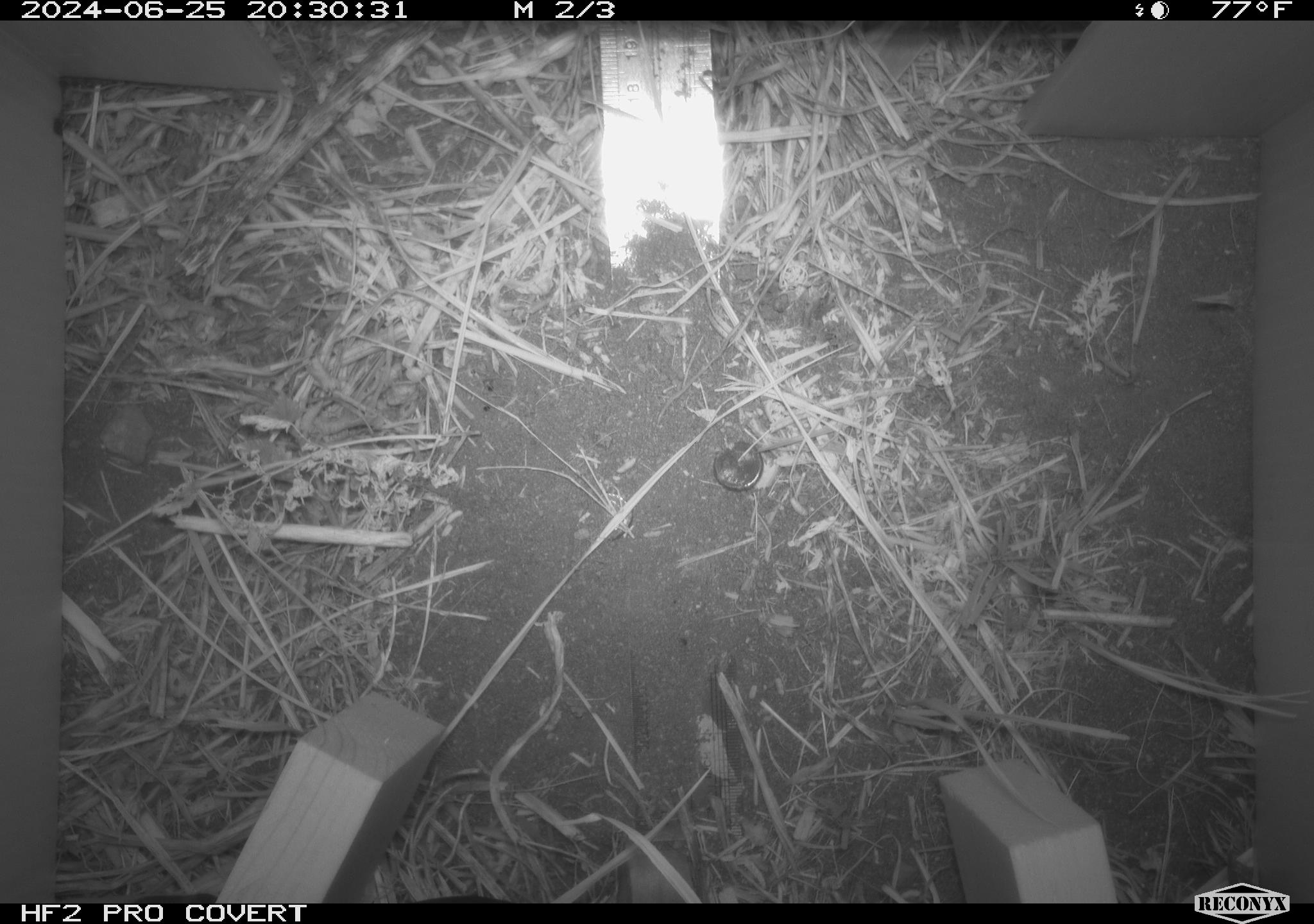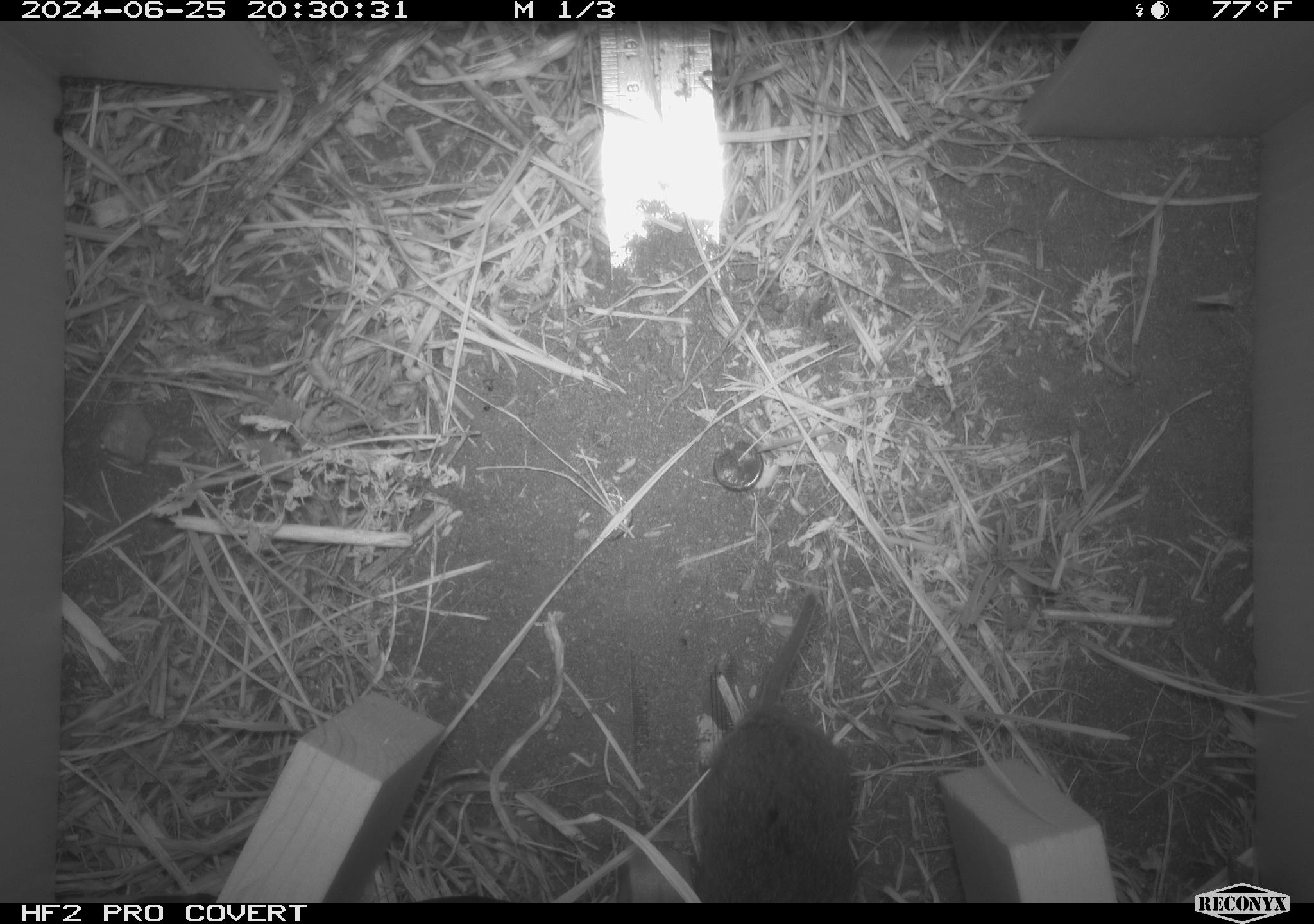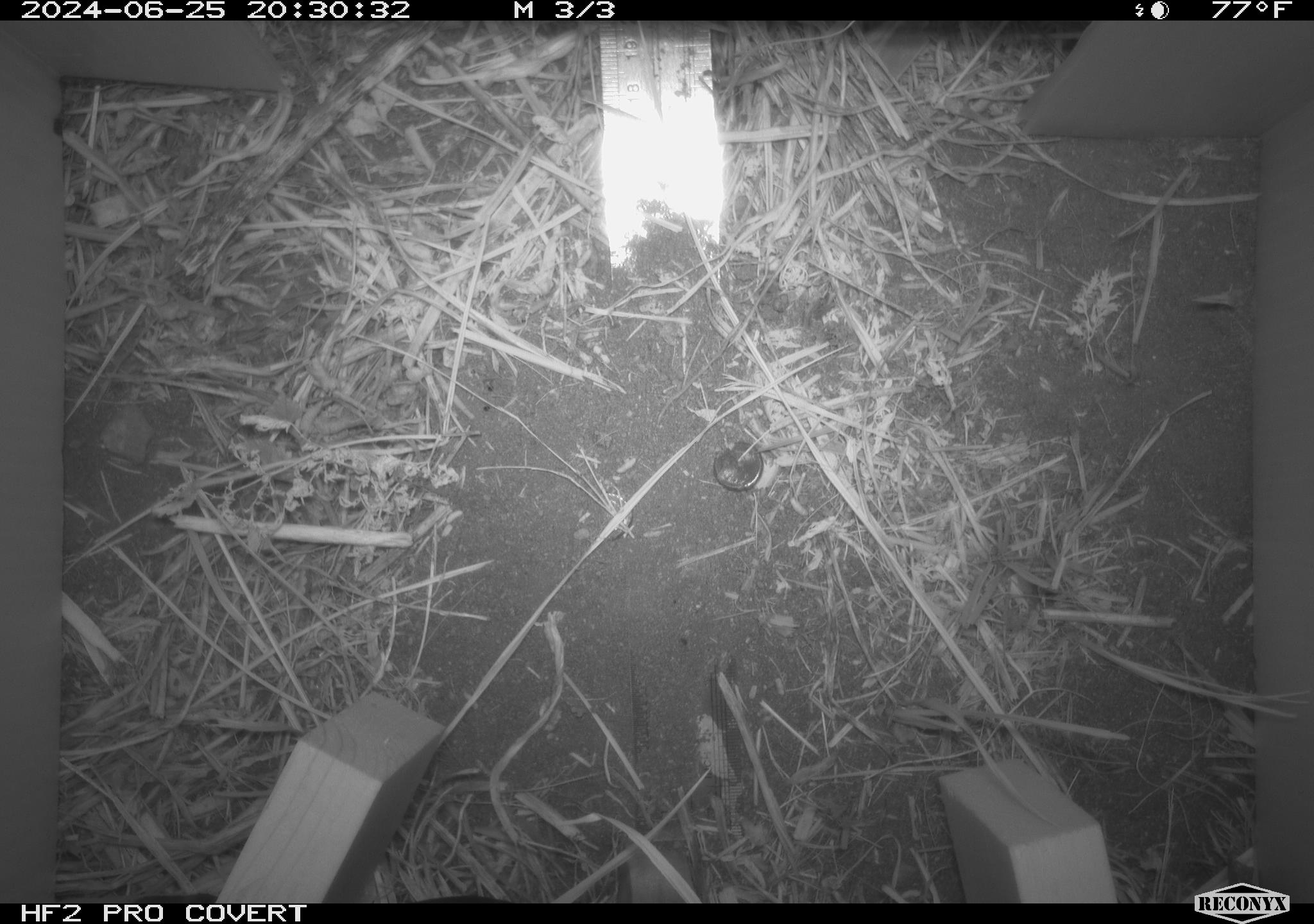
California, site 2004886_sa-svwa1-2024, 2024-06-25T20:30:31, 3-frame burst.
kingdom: Animalia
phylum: Chordata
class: Mammalia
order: Rodentia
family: Cricetidae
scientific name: Arvicolinae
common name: voles, lemmings, and muskrats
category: arvicolinae subfamily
Arvicolinae subfamily (voles, lemmings, and muskrats) (Arvicolinae).